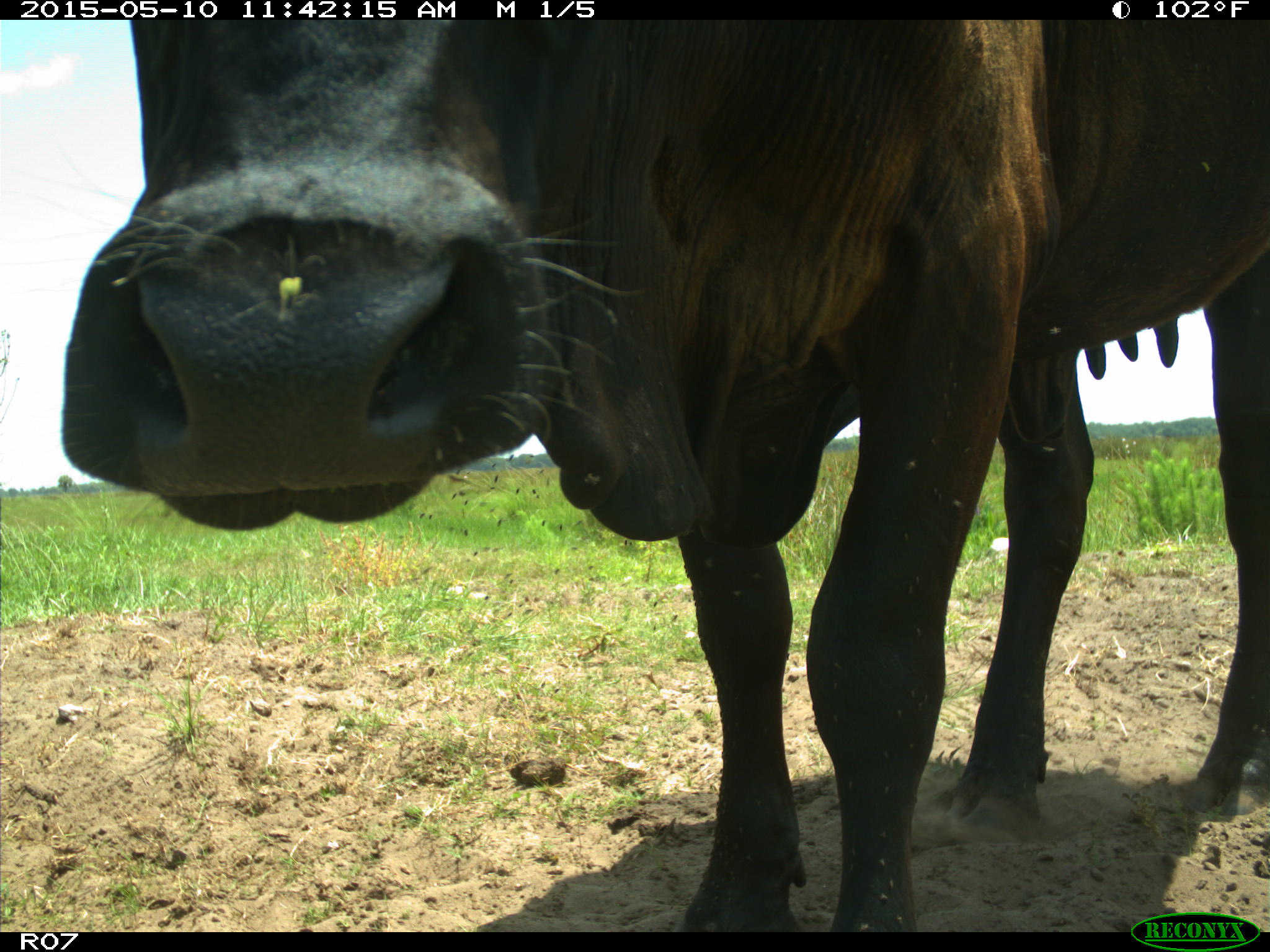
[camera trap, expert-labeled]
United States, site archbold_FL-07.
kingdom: Animalia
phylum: Chordata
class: Mammalia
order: Artiodactyla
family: Bovidae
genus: Bos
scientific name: Bos taurus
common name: domestic cow